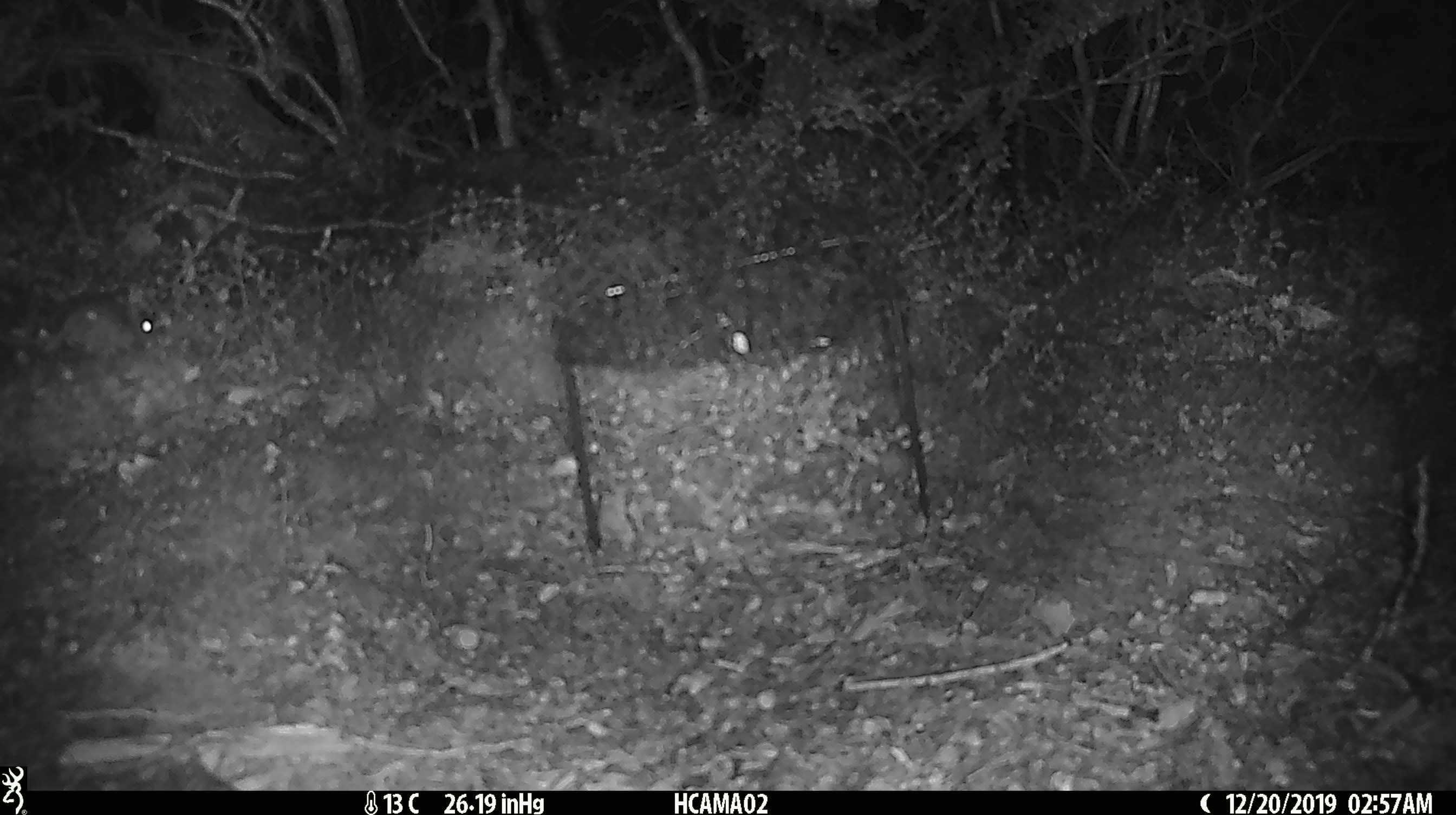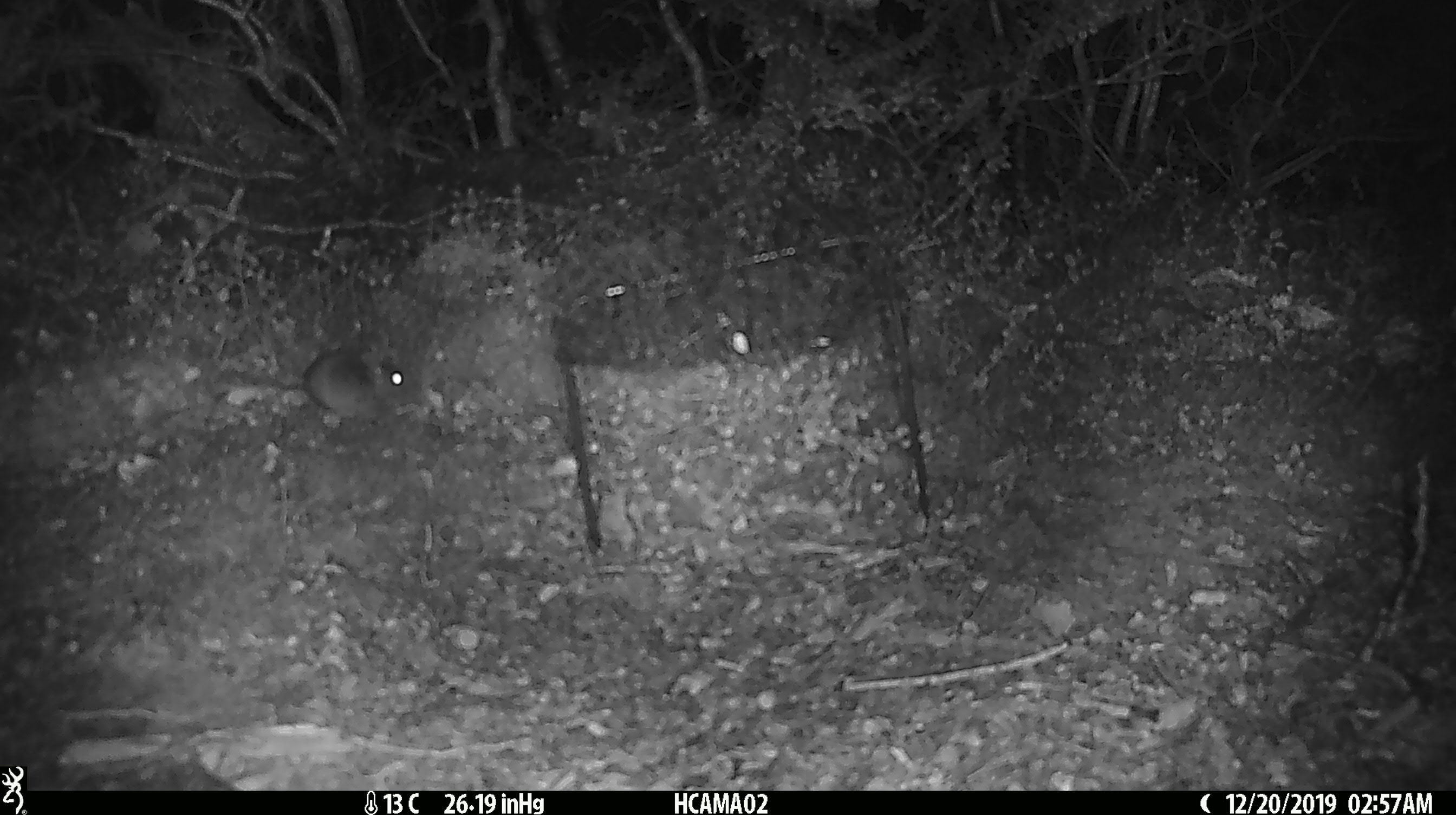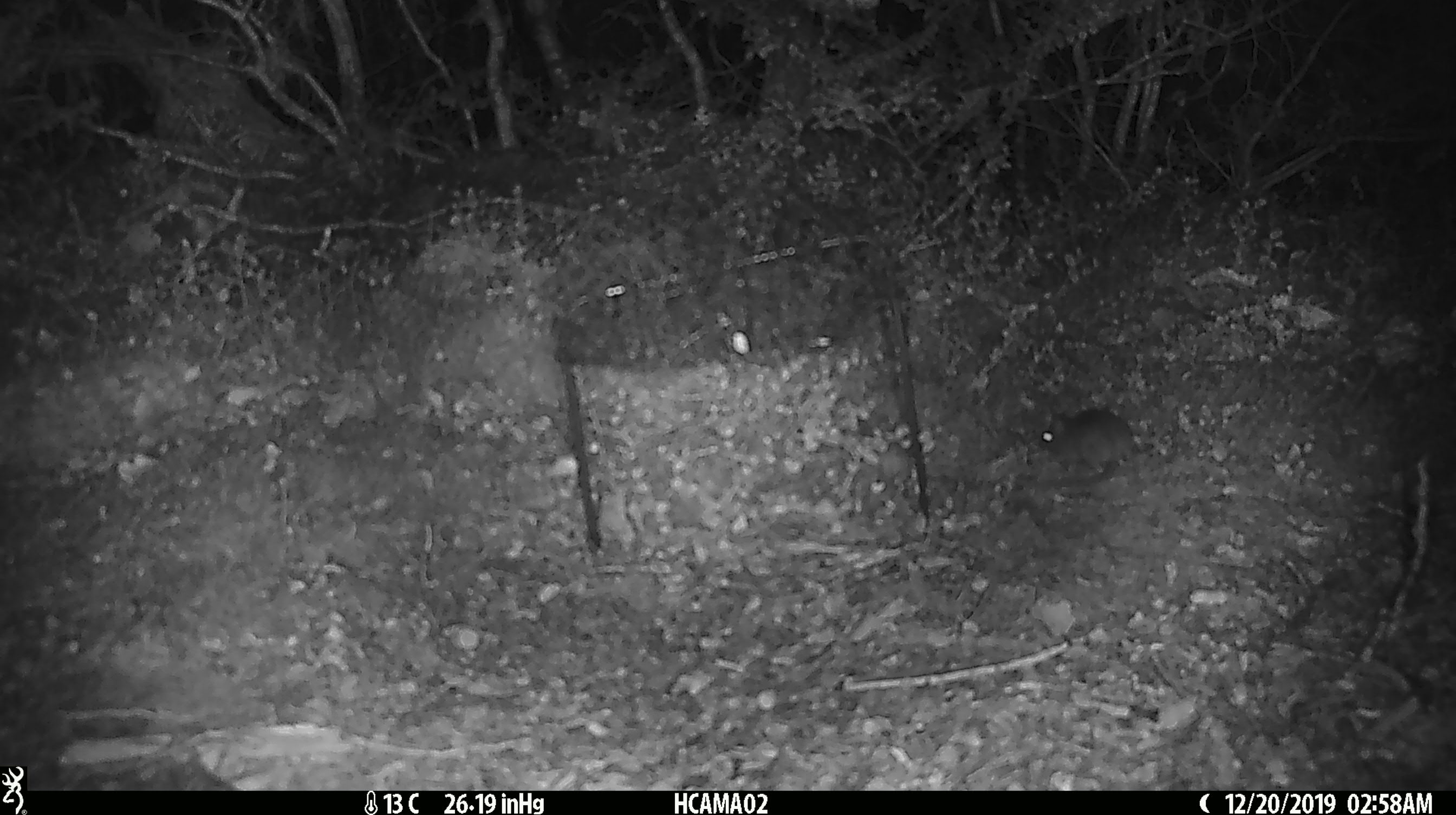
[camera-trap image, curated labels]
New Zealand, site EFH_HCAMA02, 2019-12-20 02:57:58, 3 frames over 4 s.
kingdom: Animalia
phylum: Chordata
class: Mammalia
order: Rodentia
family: Muridae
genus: Mus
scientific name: Mus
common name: mouse